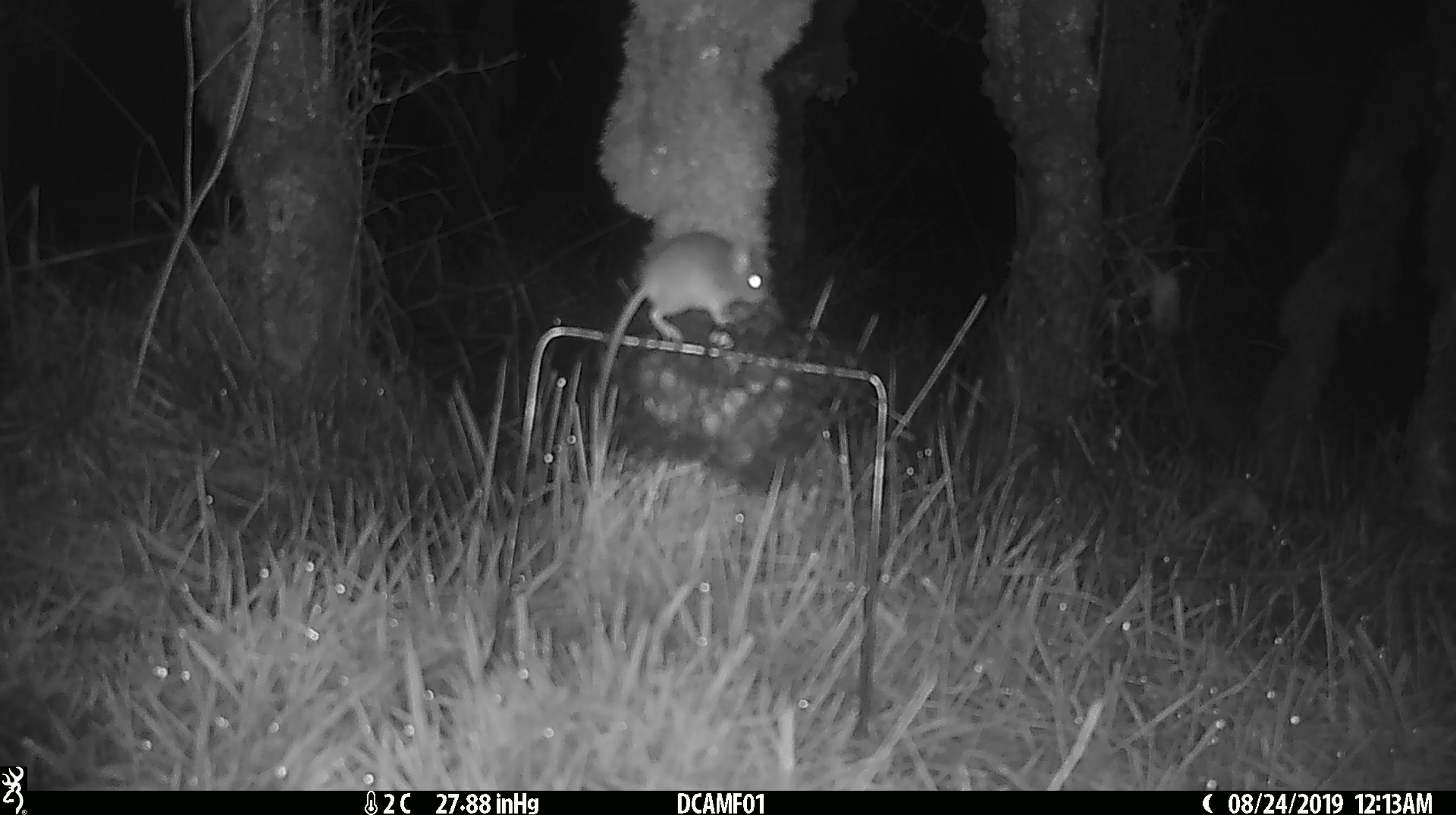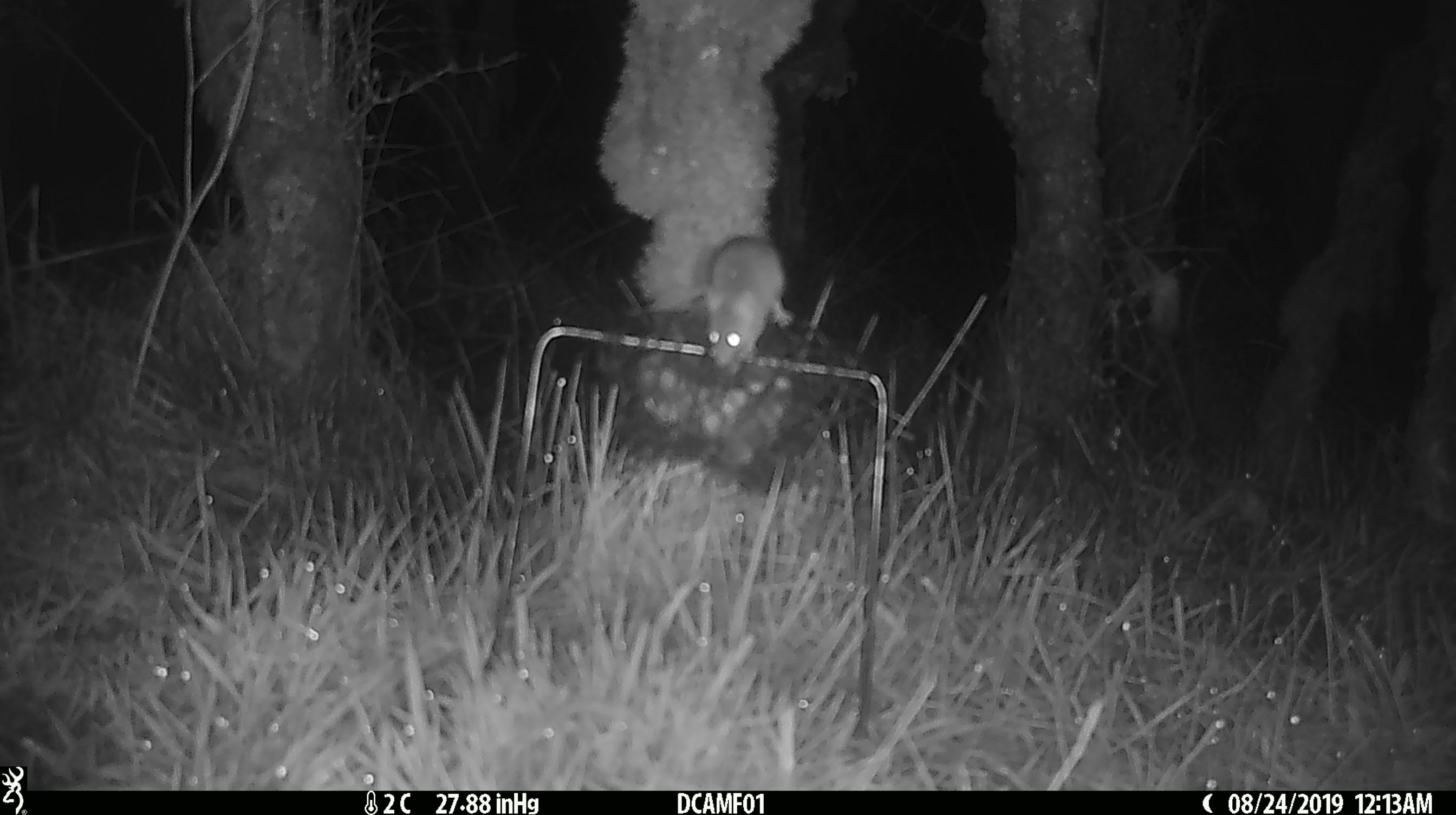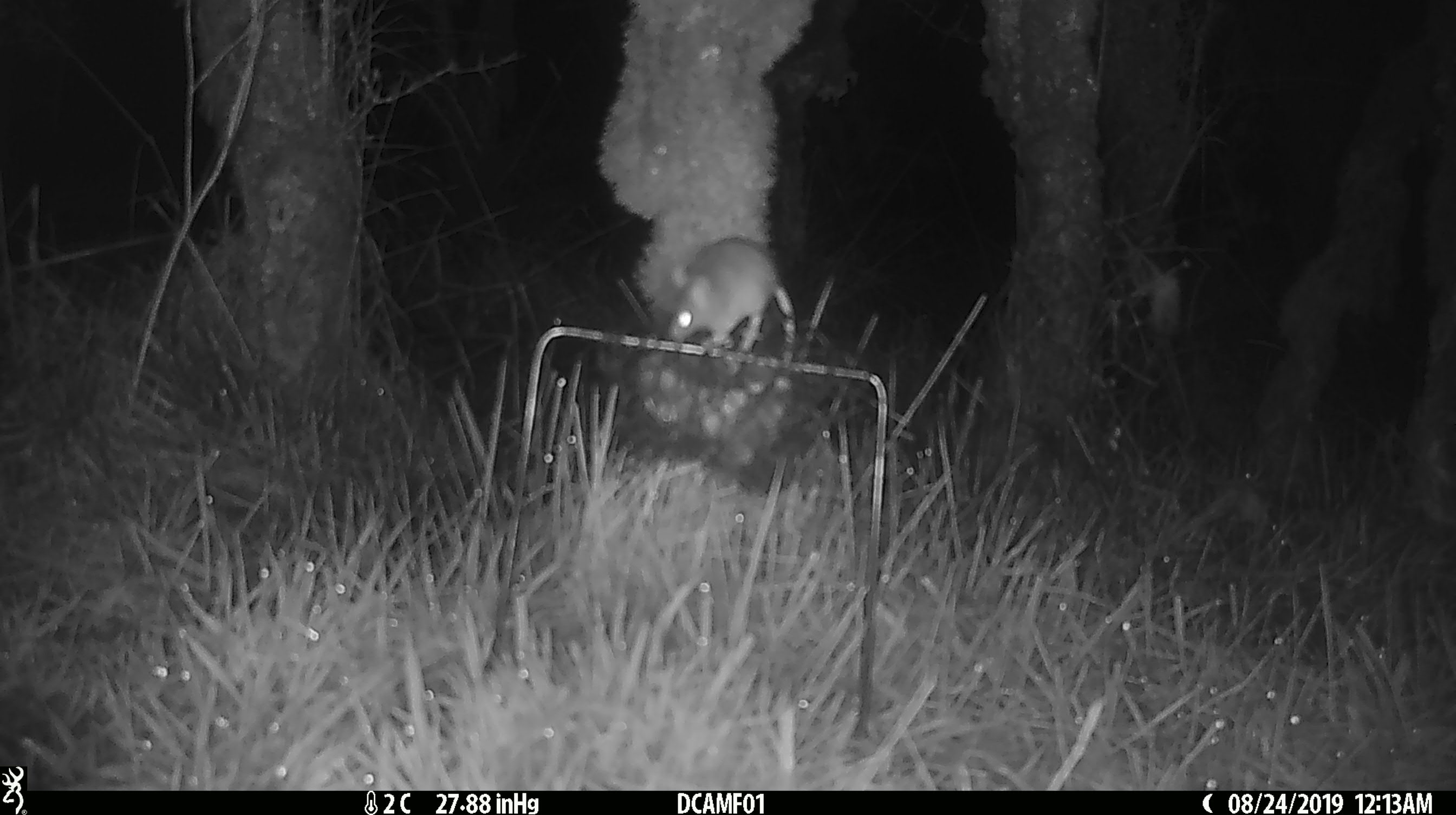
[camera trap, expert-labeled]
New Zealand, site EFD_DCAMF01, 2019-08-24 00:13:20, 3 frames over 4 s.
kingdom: Animalia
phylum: Chordata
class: Mammalia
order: Rodentia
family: Muridae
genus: Mus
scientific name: Mus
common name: mouse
Mouse (Mus).